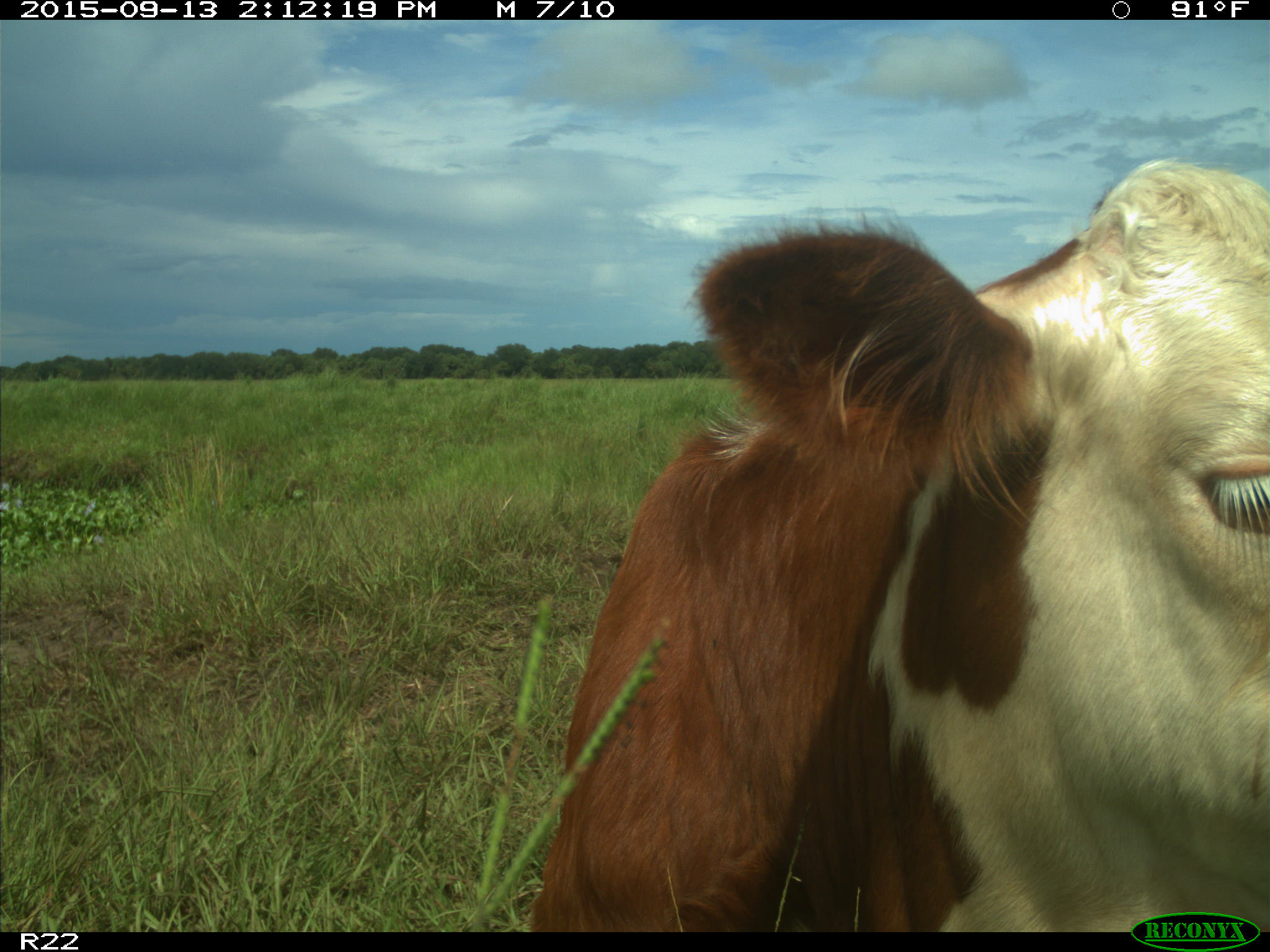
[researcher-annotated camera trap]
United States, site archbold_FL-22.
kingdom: Animalia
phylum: Chordata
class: Mammalia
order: Artiodactyla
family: Bovidae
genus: Bos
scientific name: Bos taurus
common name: domestic cow